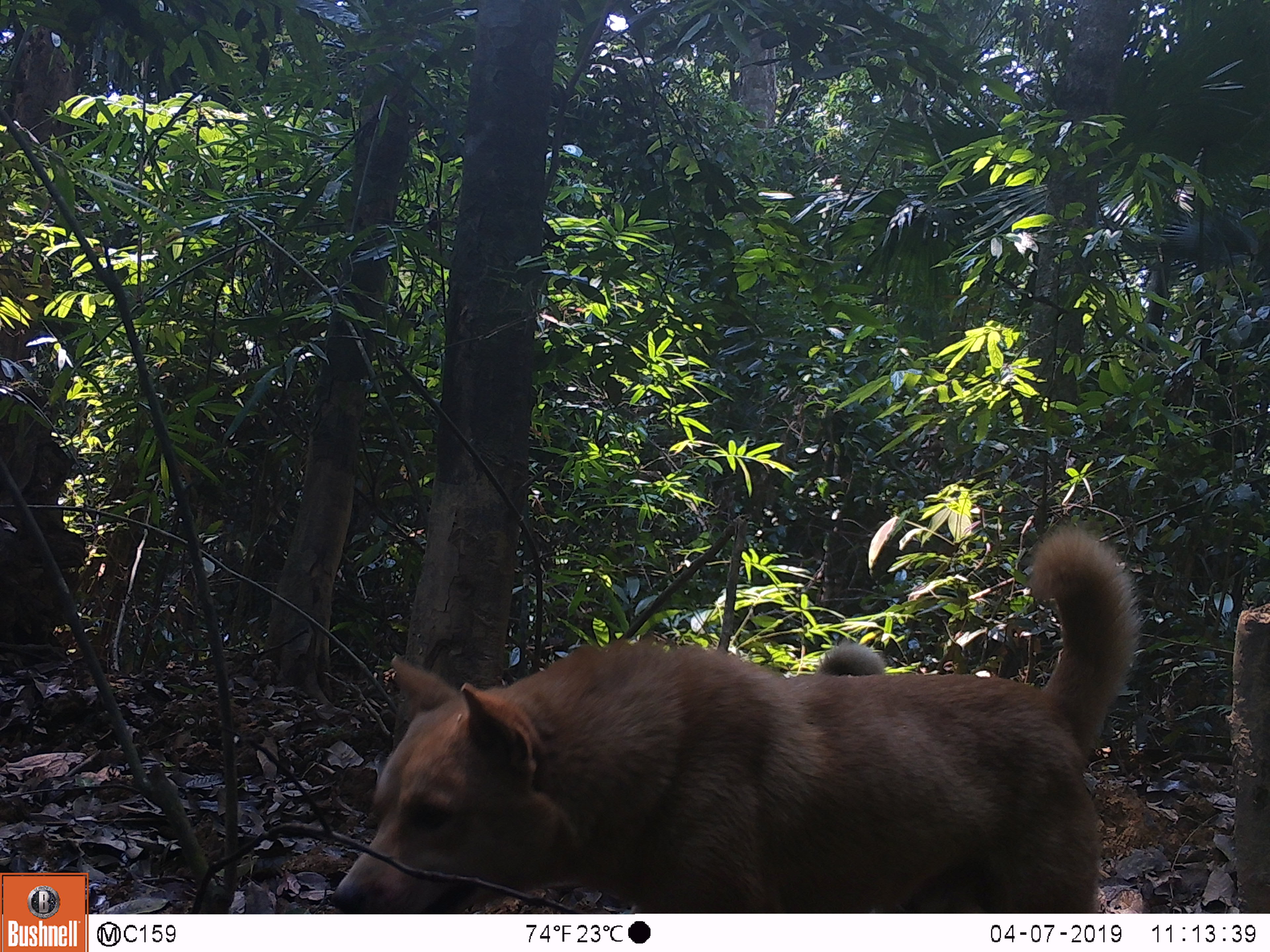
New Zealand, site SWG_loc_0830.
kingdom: Animalia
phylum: Chordata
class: Mammalia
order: Carnivora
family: Canidae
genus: Canis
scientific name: Canis familiaris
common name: domestic dog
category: dog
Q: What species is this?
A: Dog (domestic dog) (Canis familiaris).